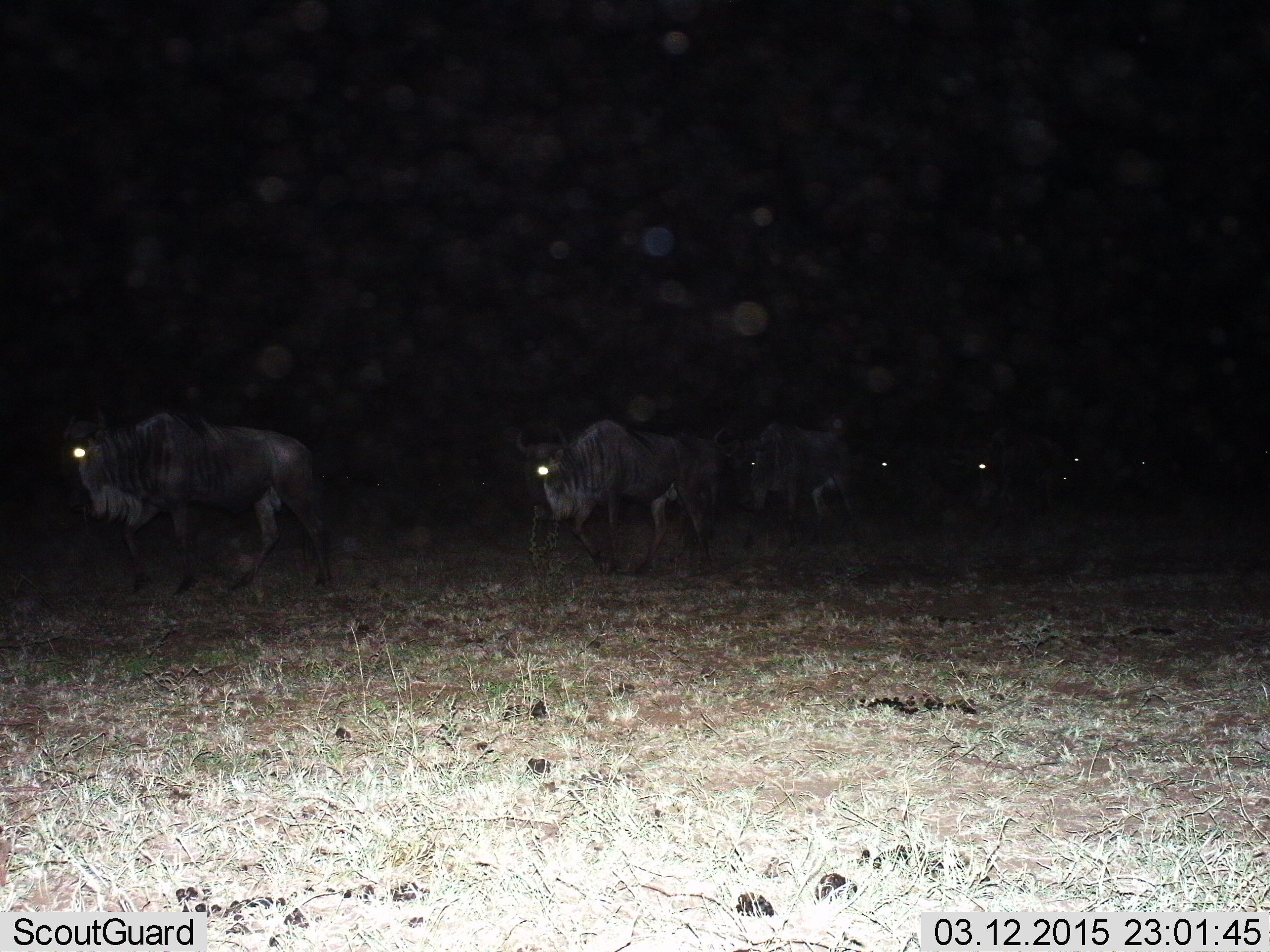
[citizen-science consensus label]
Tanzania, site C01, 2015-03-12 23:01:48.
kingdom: Animalia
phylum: Chordata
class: Mammalia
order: Artiodactyla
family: Bovidae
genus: Connochaetes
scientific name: Connochaetes taurinus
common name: blue wildebeest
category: wildebeest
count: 7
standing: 20%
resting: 0%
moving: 100%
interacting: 0%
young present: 0%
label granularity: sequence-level